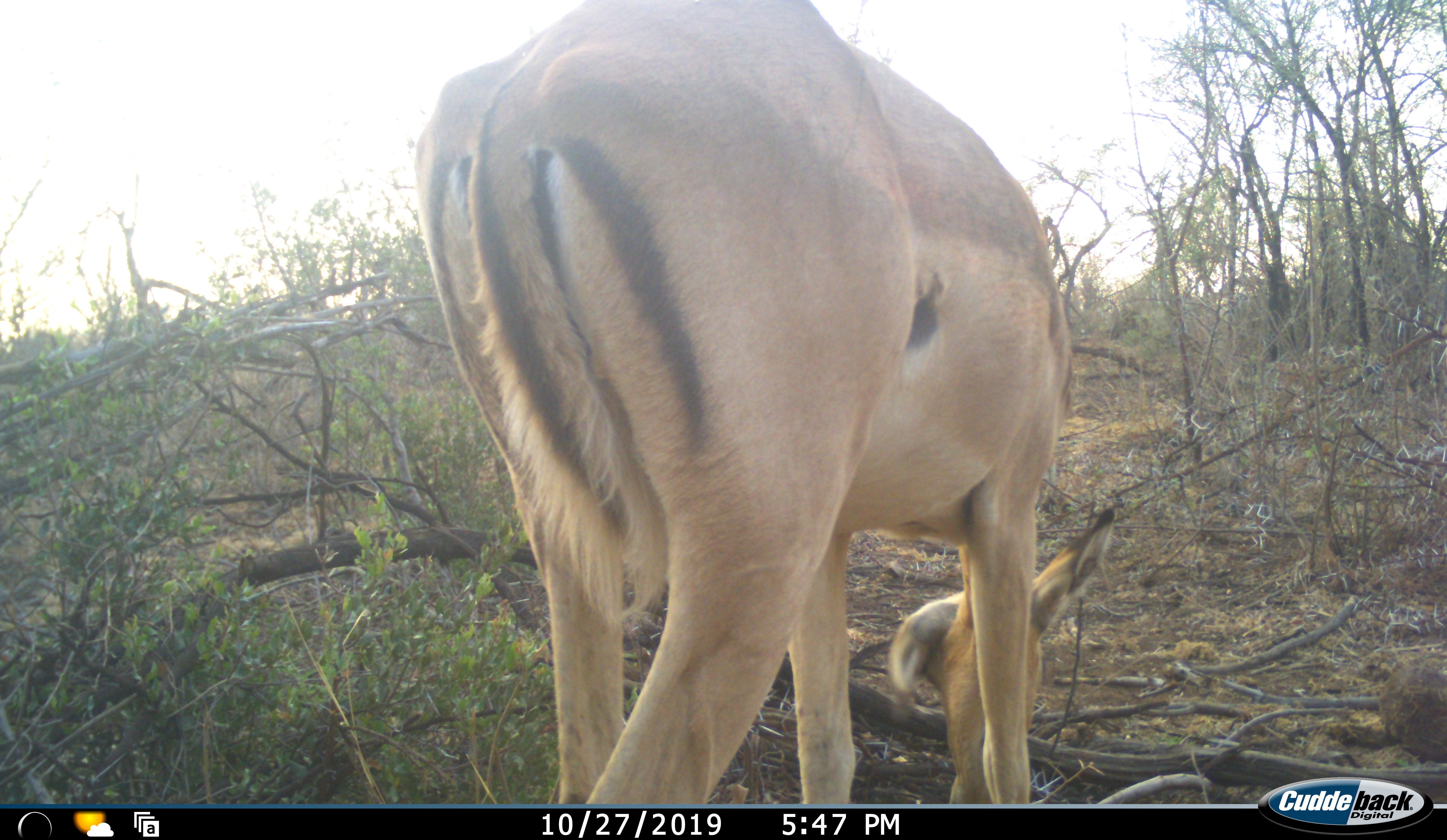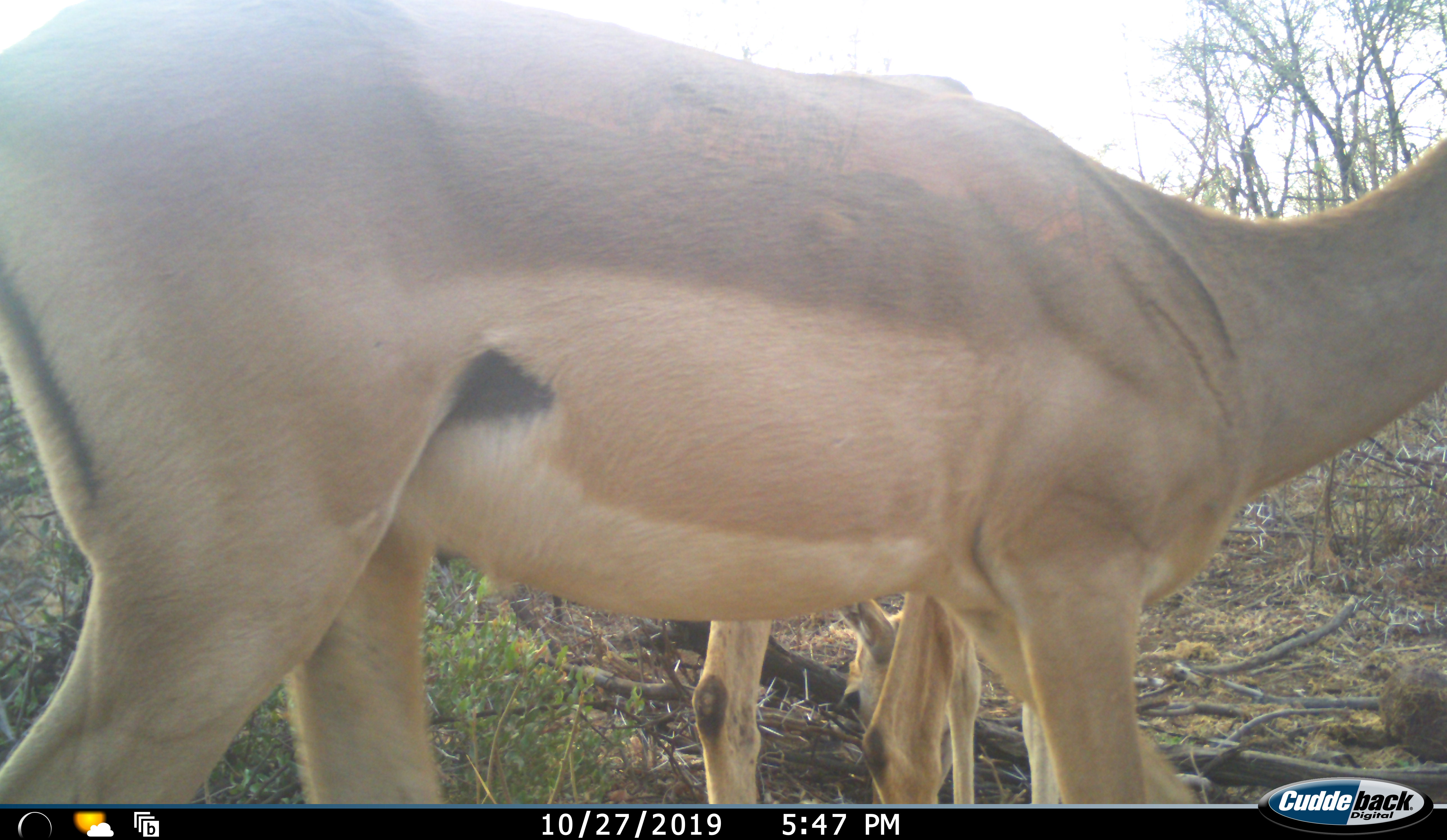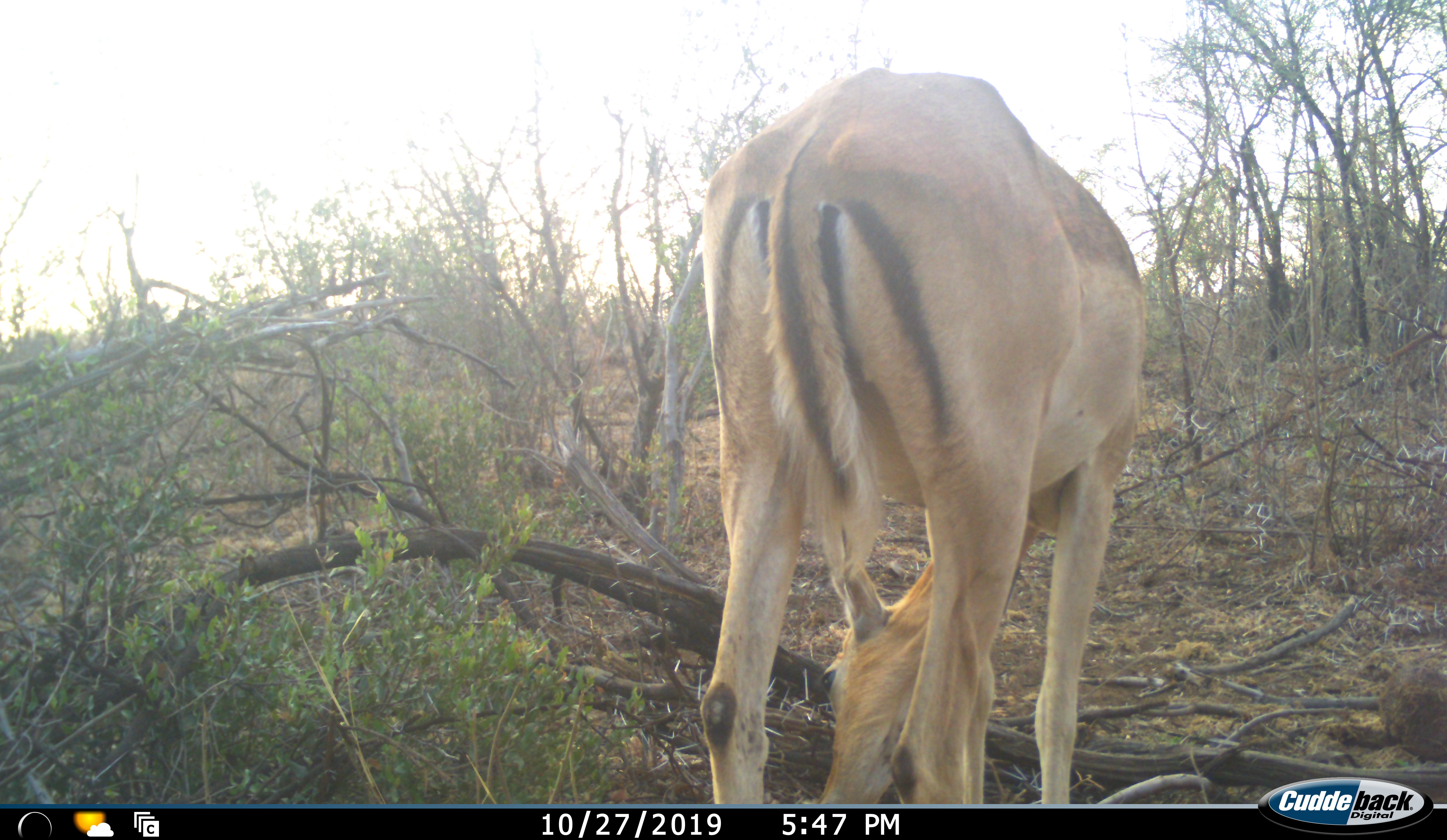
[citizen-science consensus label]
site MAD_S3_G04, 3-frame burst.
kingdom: Animalia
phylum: Chordata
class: Mammalia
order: Artiodactyla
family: Bovidae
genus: Aepyceros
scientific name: Aepyceros melampus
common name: impala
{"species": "impala (Aepyceros melampus)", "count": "1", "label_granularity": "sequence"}